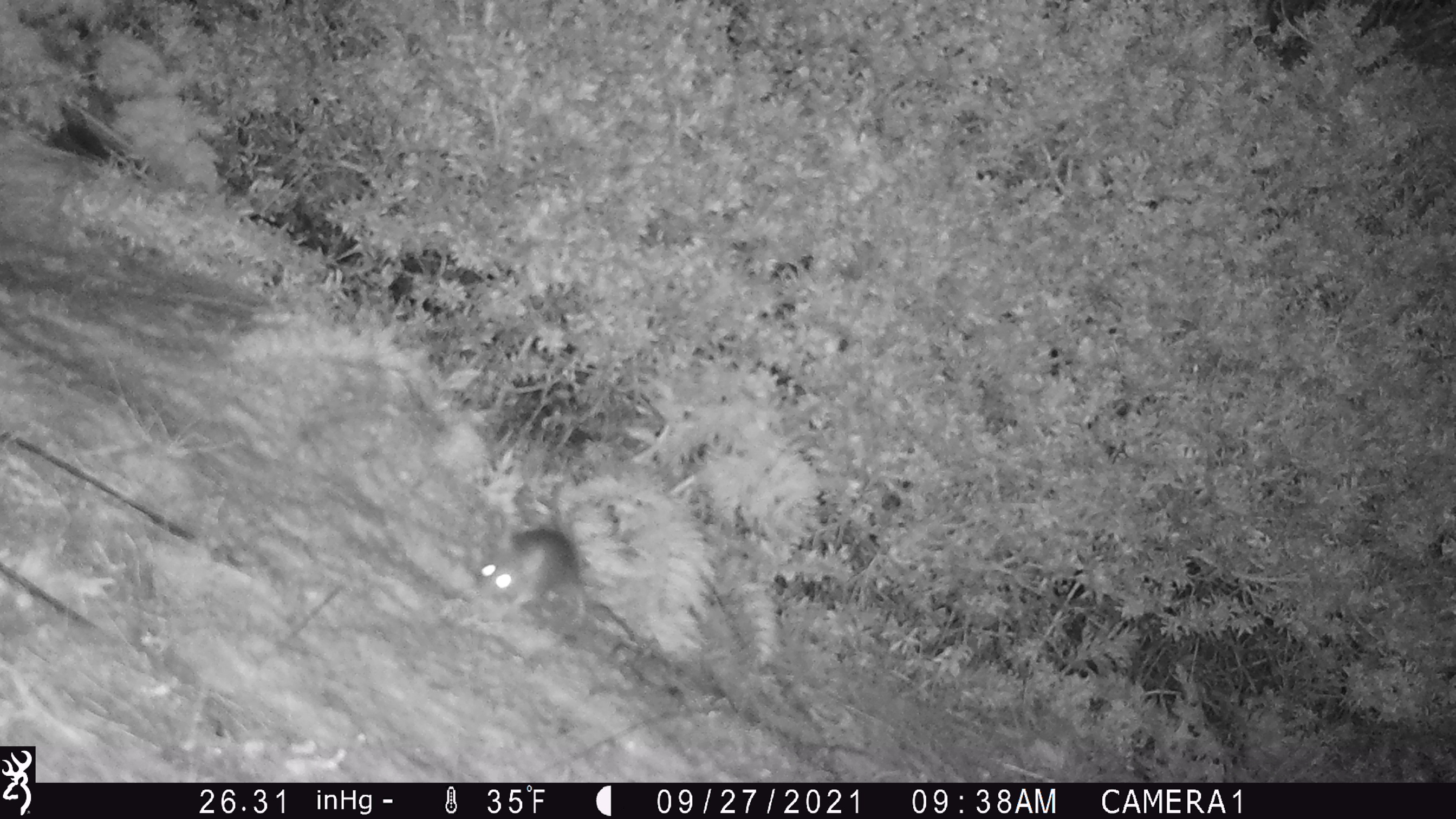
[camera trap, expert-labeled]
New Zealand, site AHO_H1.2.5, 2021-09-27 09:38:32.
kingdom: Animalia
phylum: Chordata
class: Mammalia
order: Rodentia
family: Muridae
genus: Mus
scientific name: Mus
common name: mouse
Mouse (Mus).